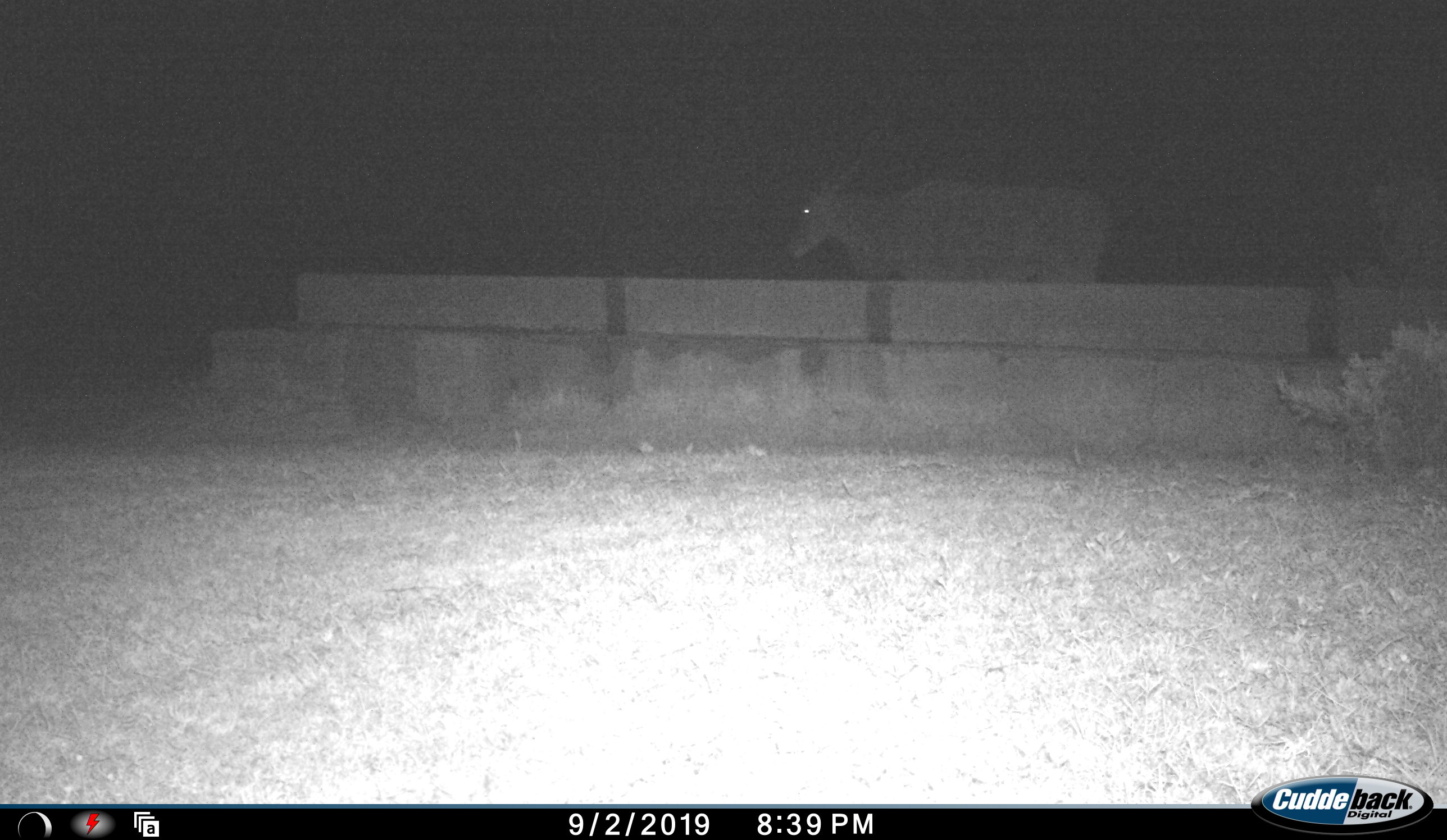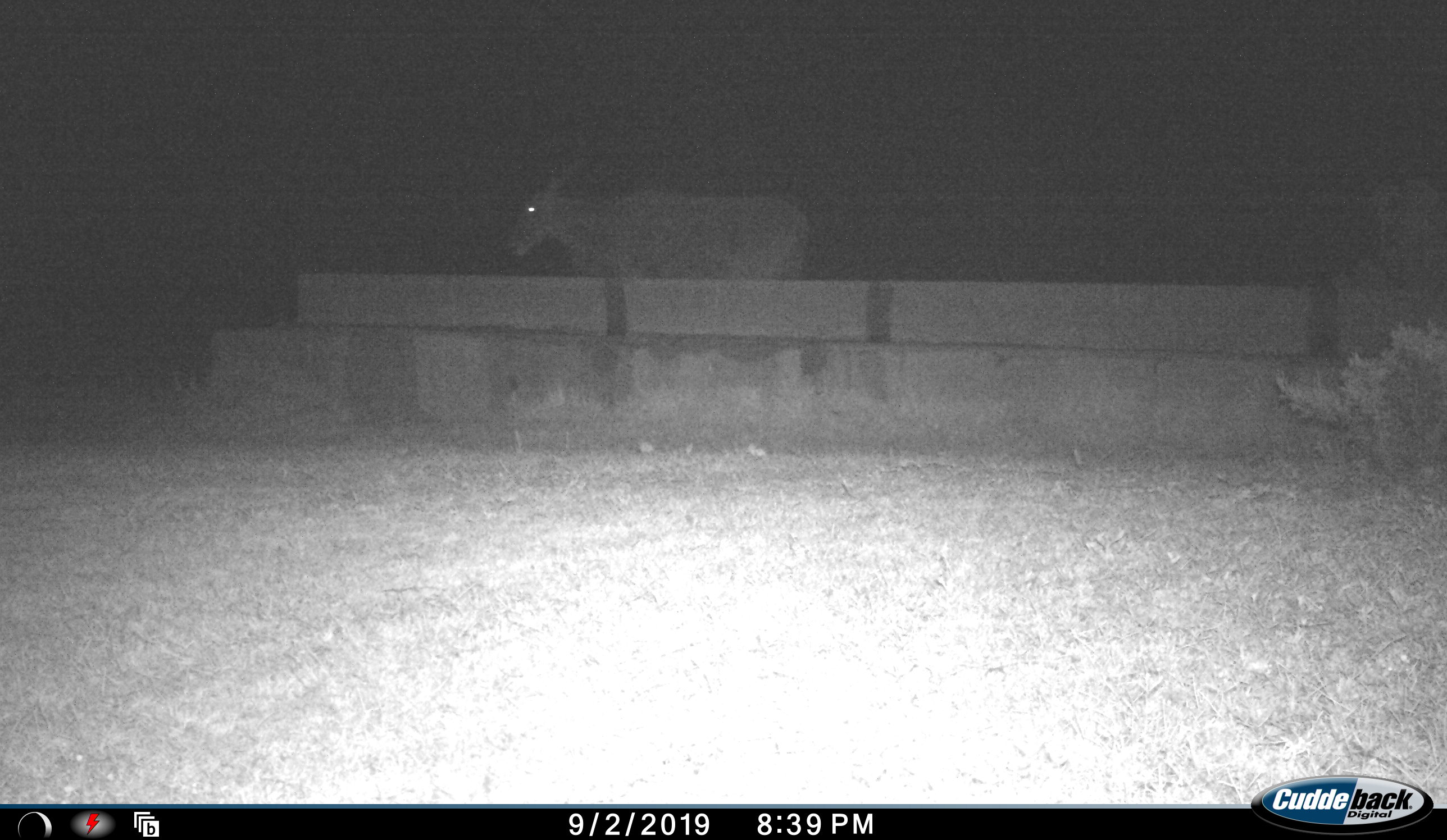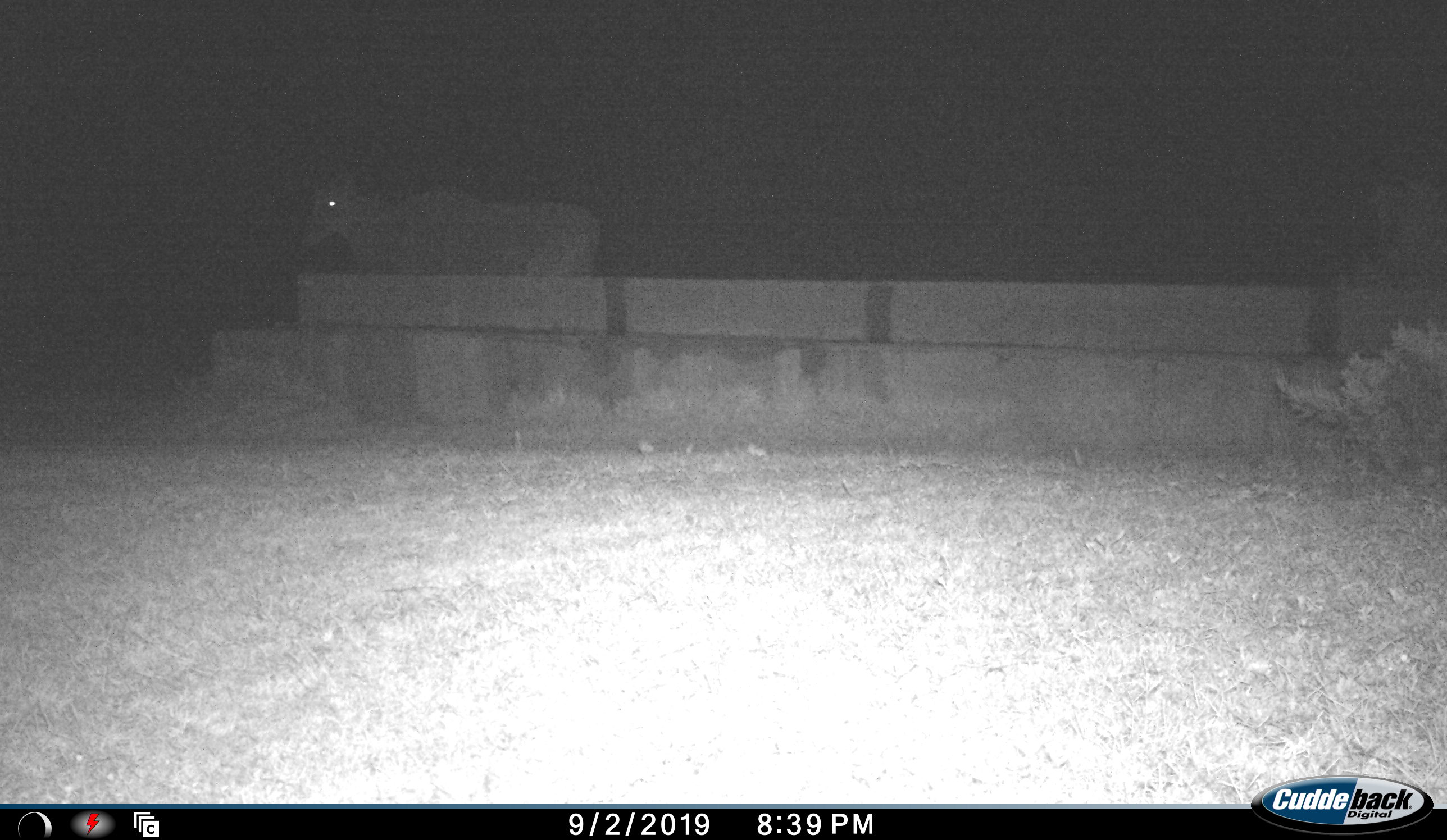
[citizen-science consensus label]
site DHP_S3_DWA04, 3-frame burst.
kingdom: Animalia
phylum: Chordata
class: Mammalia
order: Artiodactyla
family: Bovidae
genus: Tragelaphus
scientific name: Tragelaphus oryx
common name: eland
Eland (Tragelaphus oryx), count 1. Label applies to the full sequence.